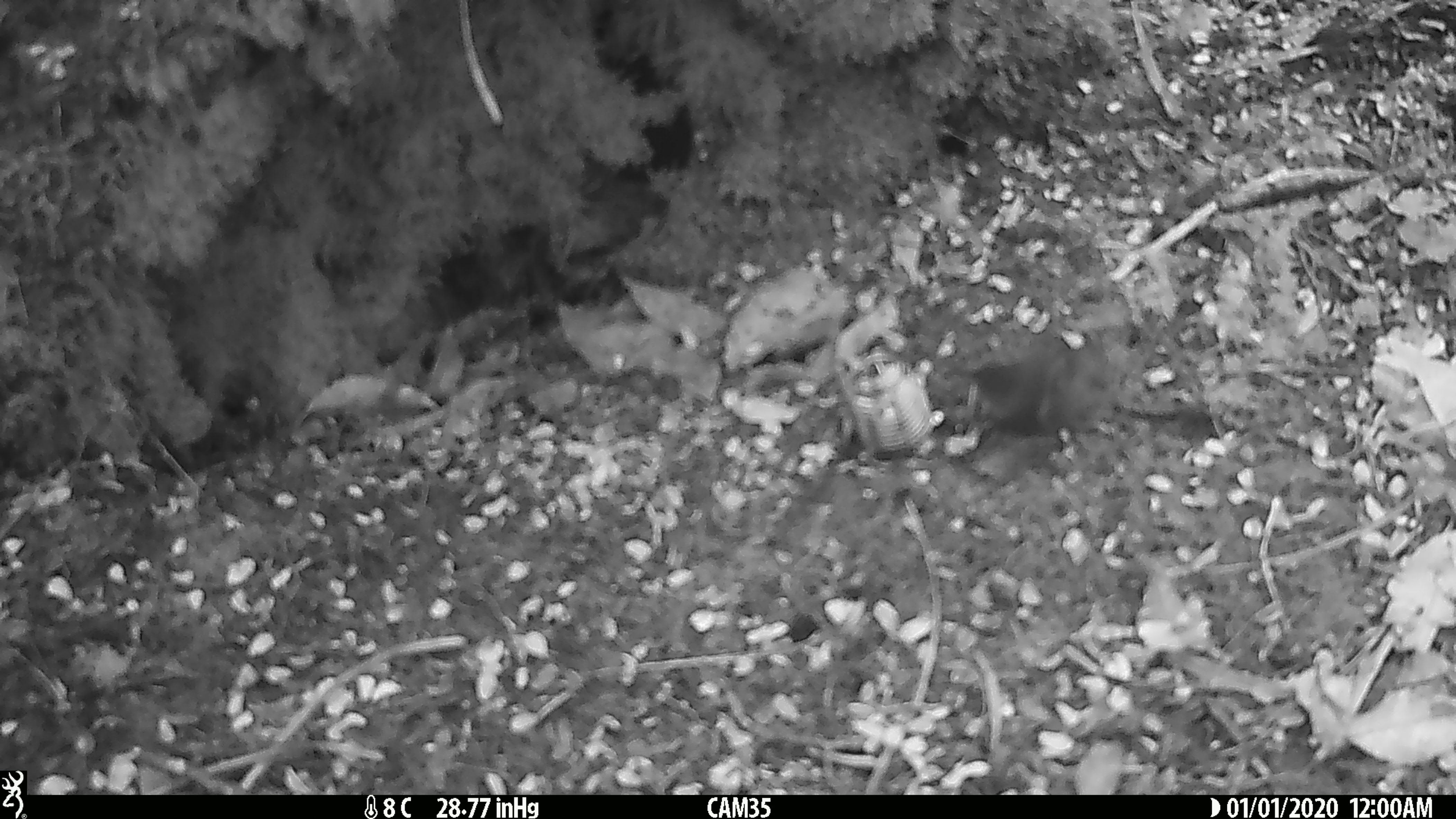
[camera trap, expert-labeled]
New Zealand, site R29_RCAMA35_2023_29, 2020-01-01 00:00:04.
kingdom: Animalia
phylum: Chordata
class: Aves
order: Passeriformes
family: Acanthisittidae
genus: Acanthisitta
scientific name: Acanthisitta chloris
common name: rifleman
Rifleman (Acanthisitta chloris).